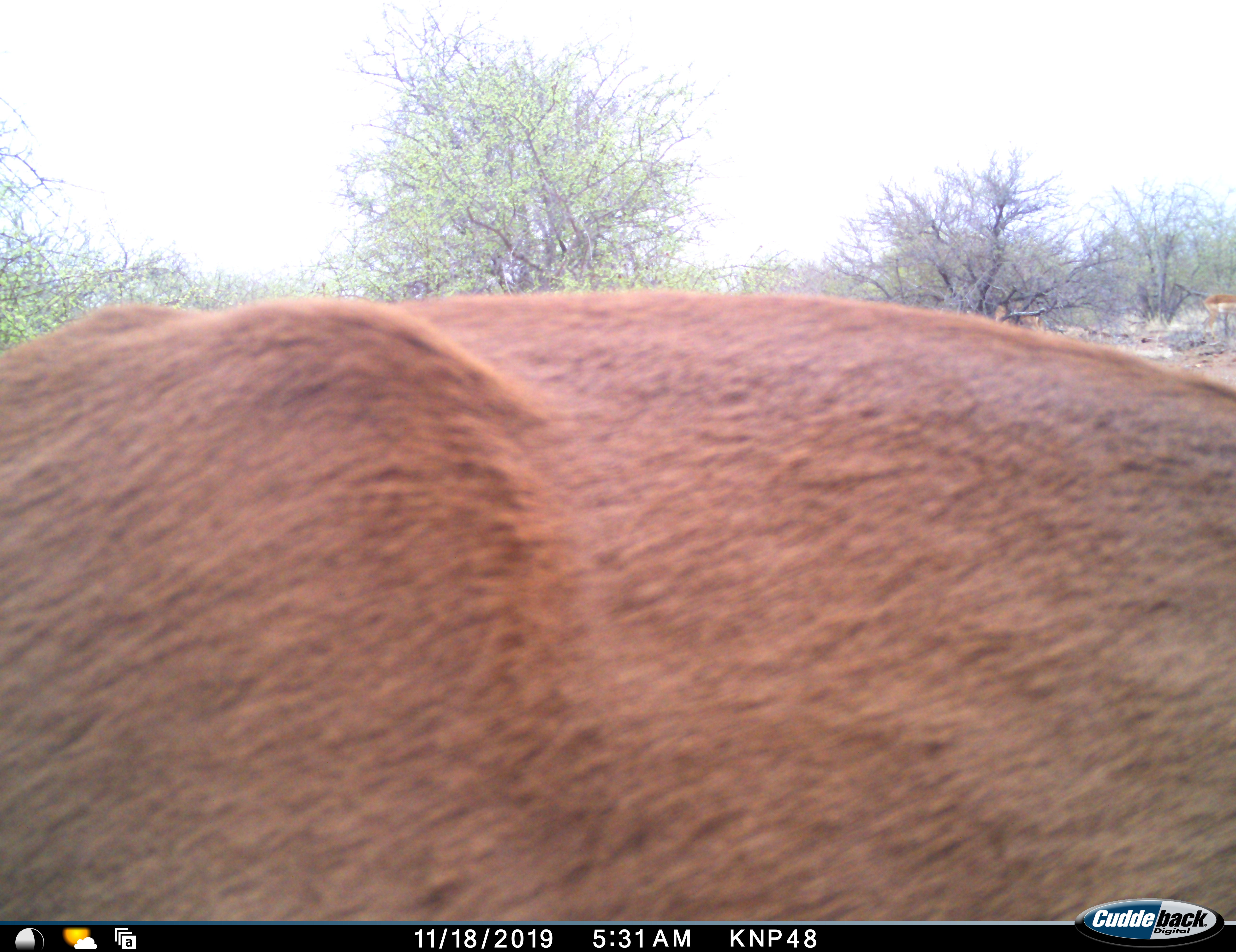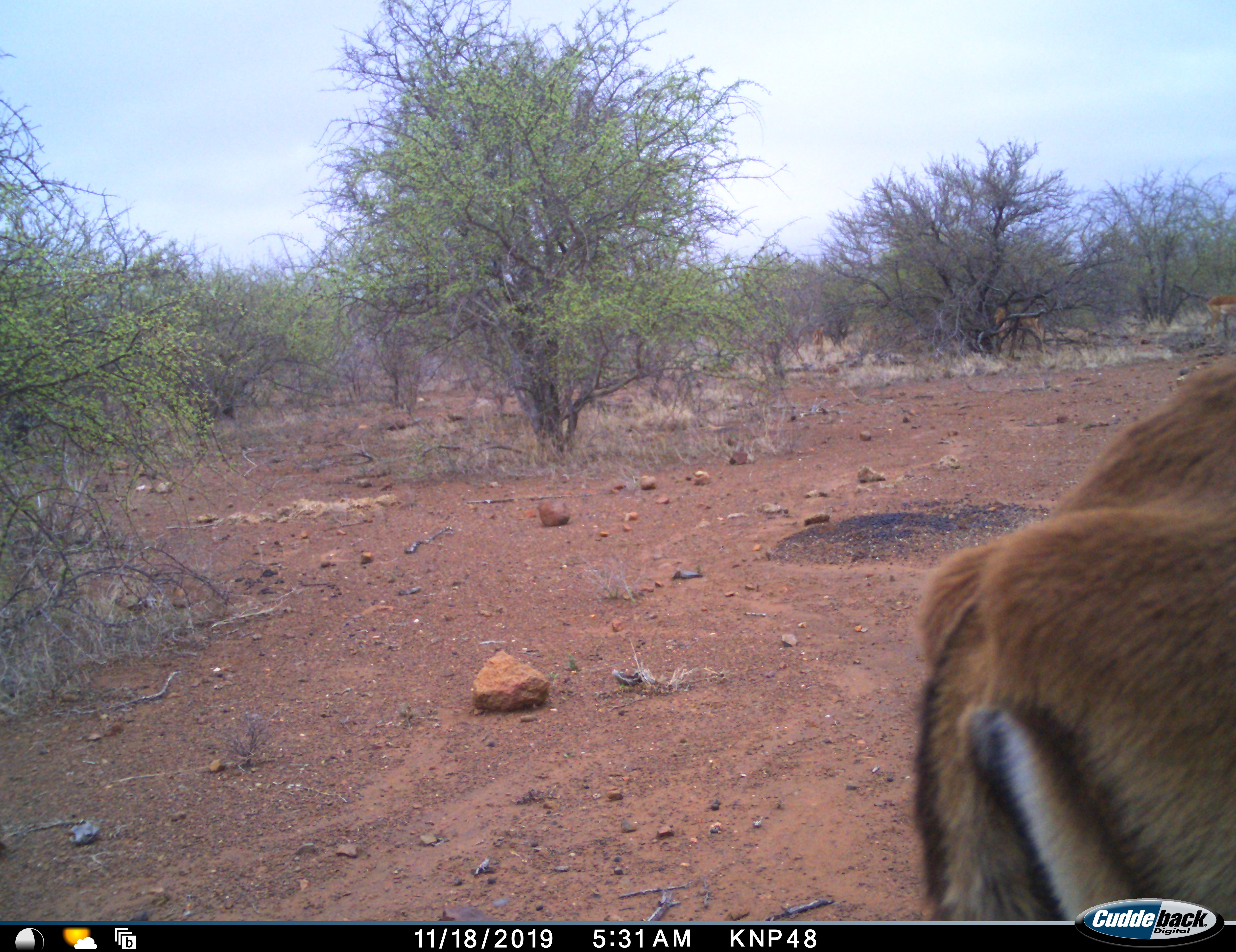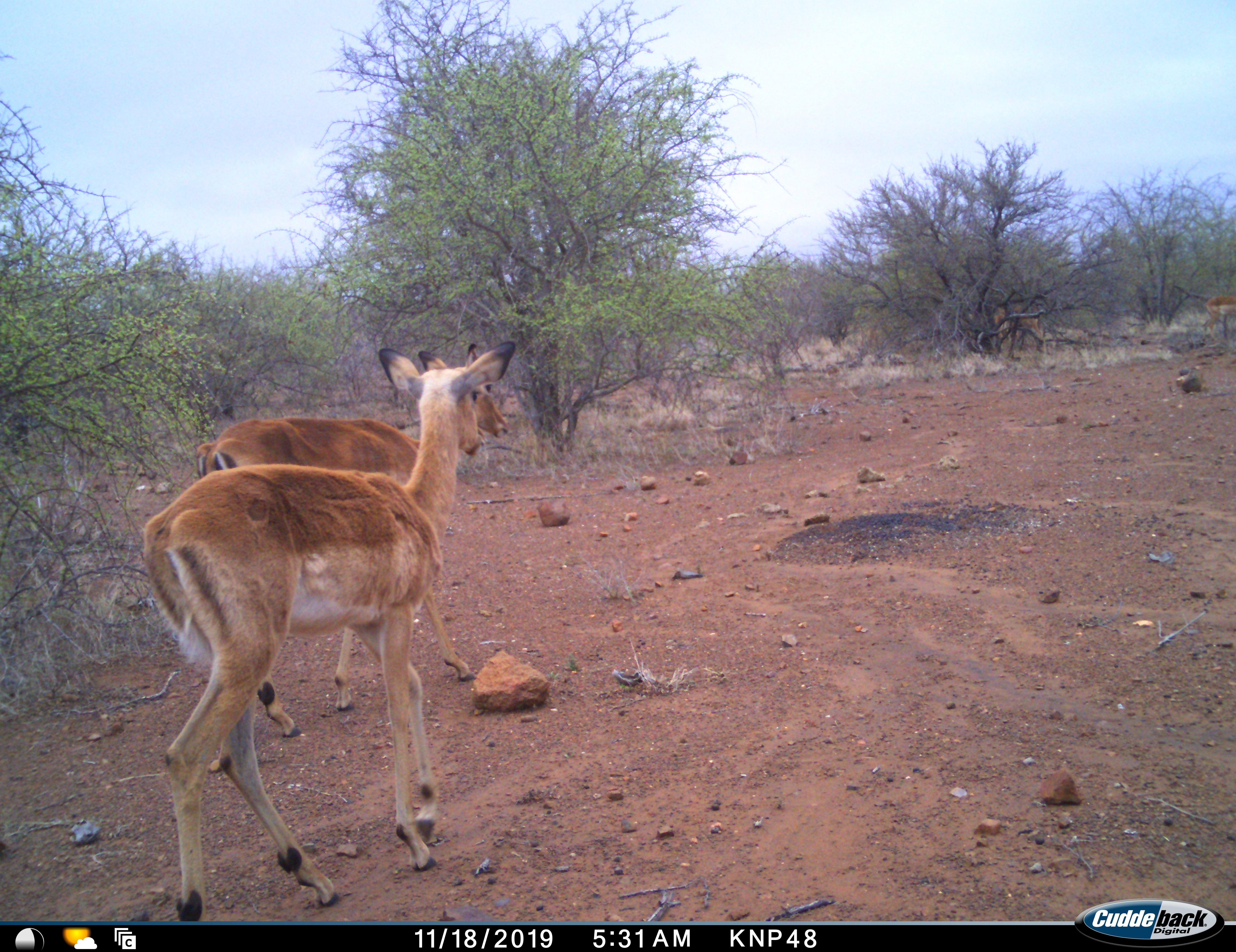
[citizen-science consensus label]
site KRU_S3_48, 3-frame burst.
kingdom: Animalia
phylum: Chordata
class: Mammalia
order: Artiodactyla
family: Bovidae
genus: Aepyceros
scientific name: Aepyceros melampus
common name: impala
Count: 5.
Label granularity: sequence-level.